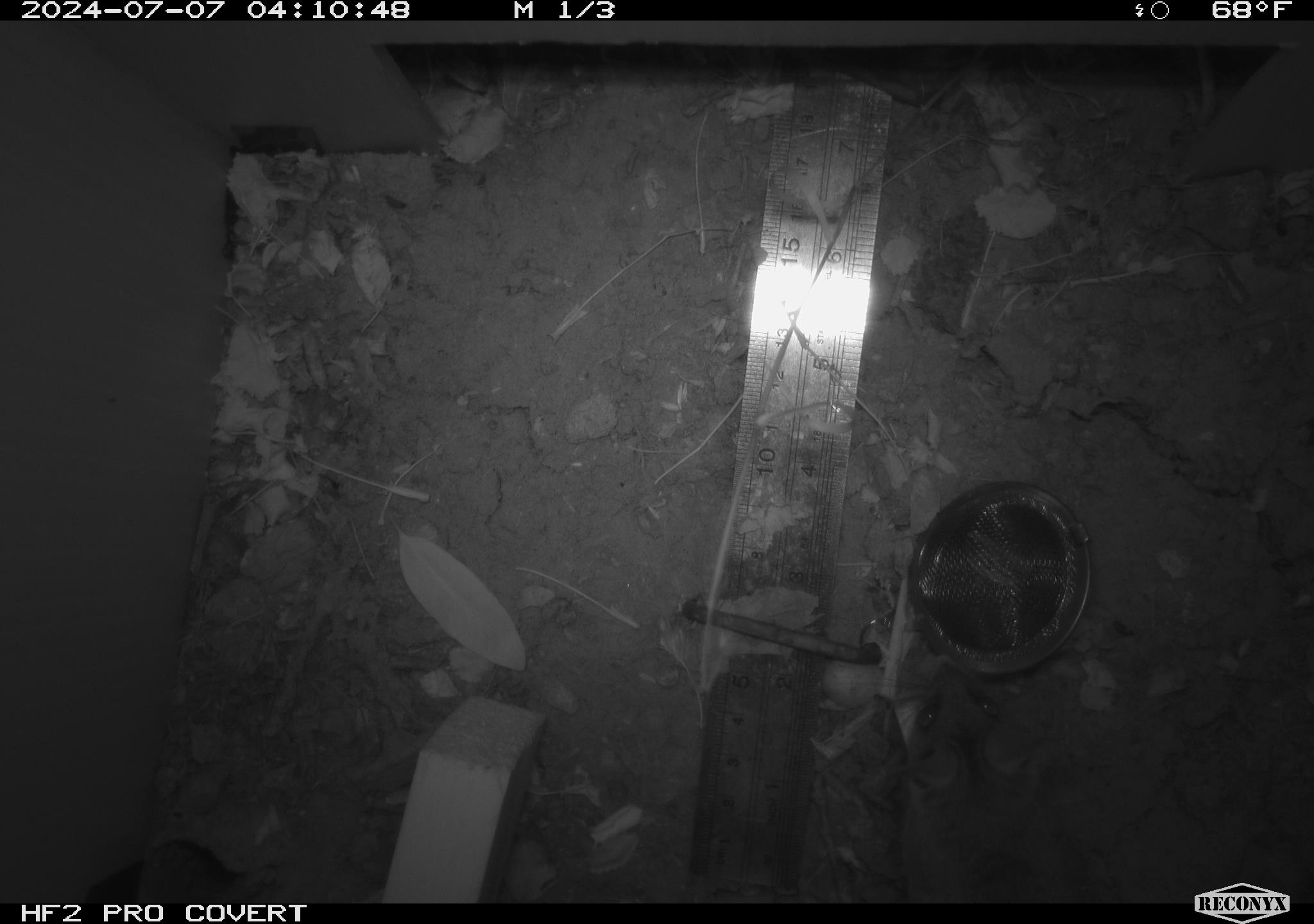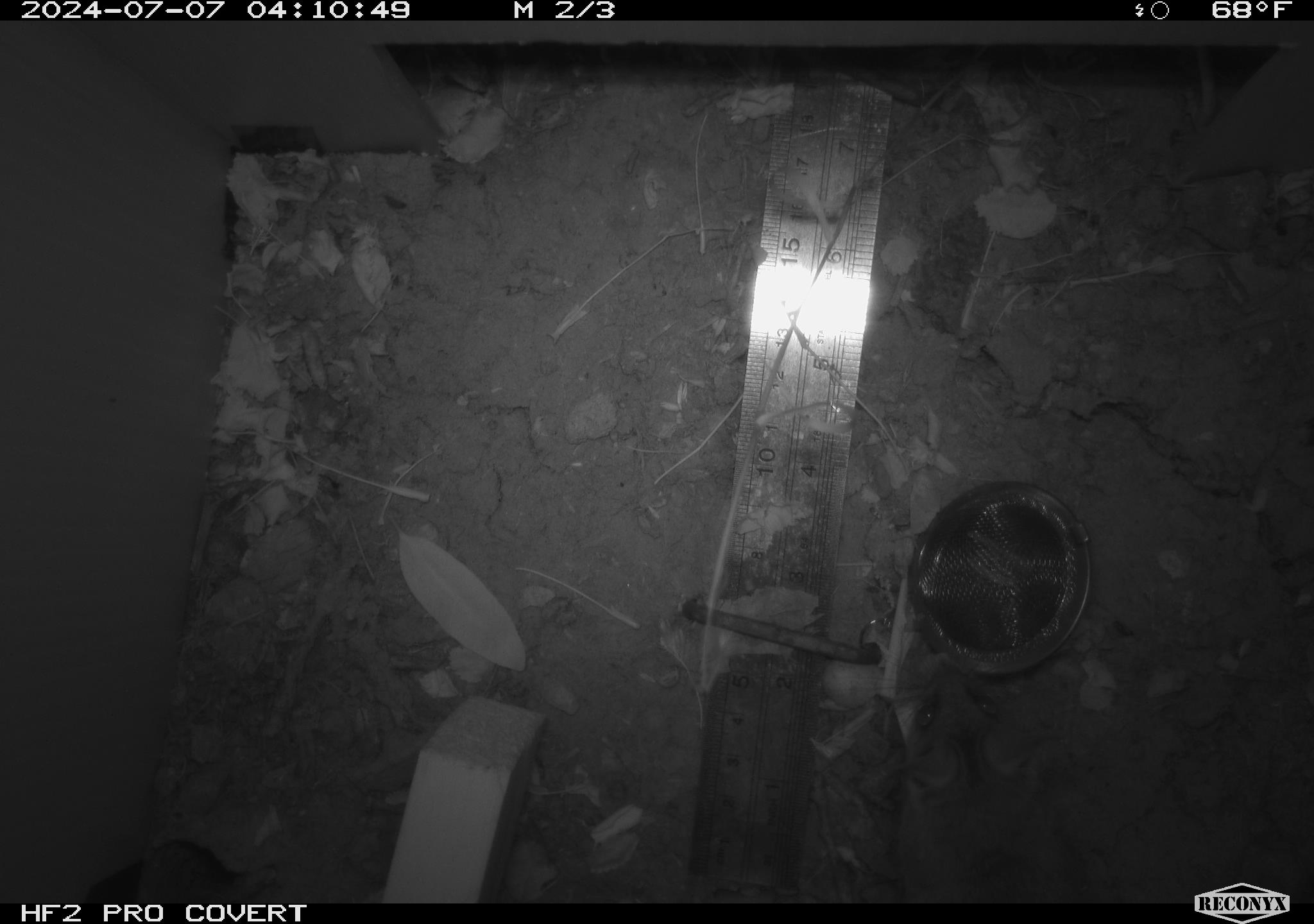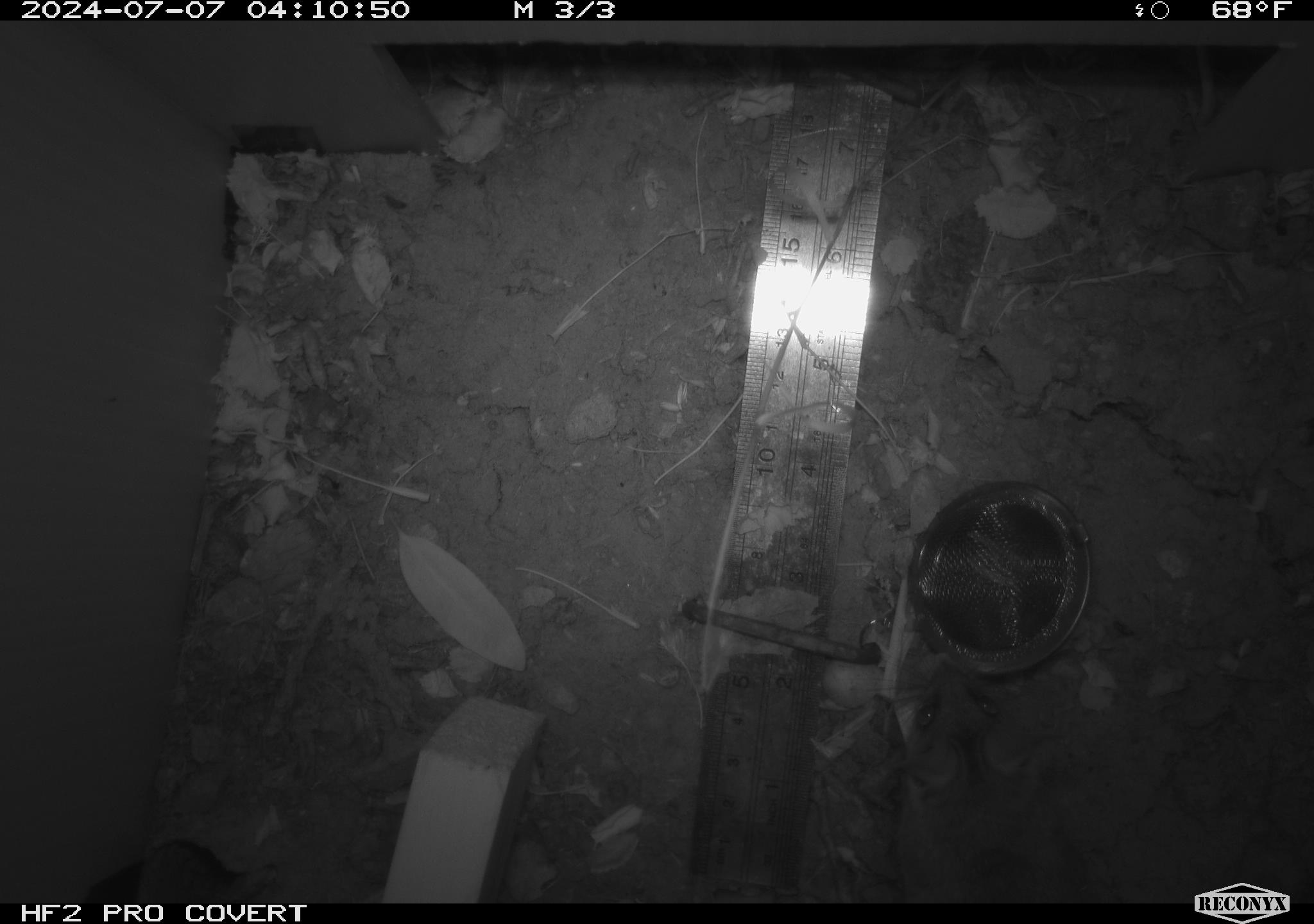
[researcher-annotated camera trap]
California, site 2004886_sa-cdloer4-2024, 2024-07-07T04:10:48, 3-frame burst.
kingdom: Animalia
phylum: Chordata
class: Mammalia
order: Rodentia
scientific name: Rodentia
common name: rodent